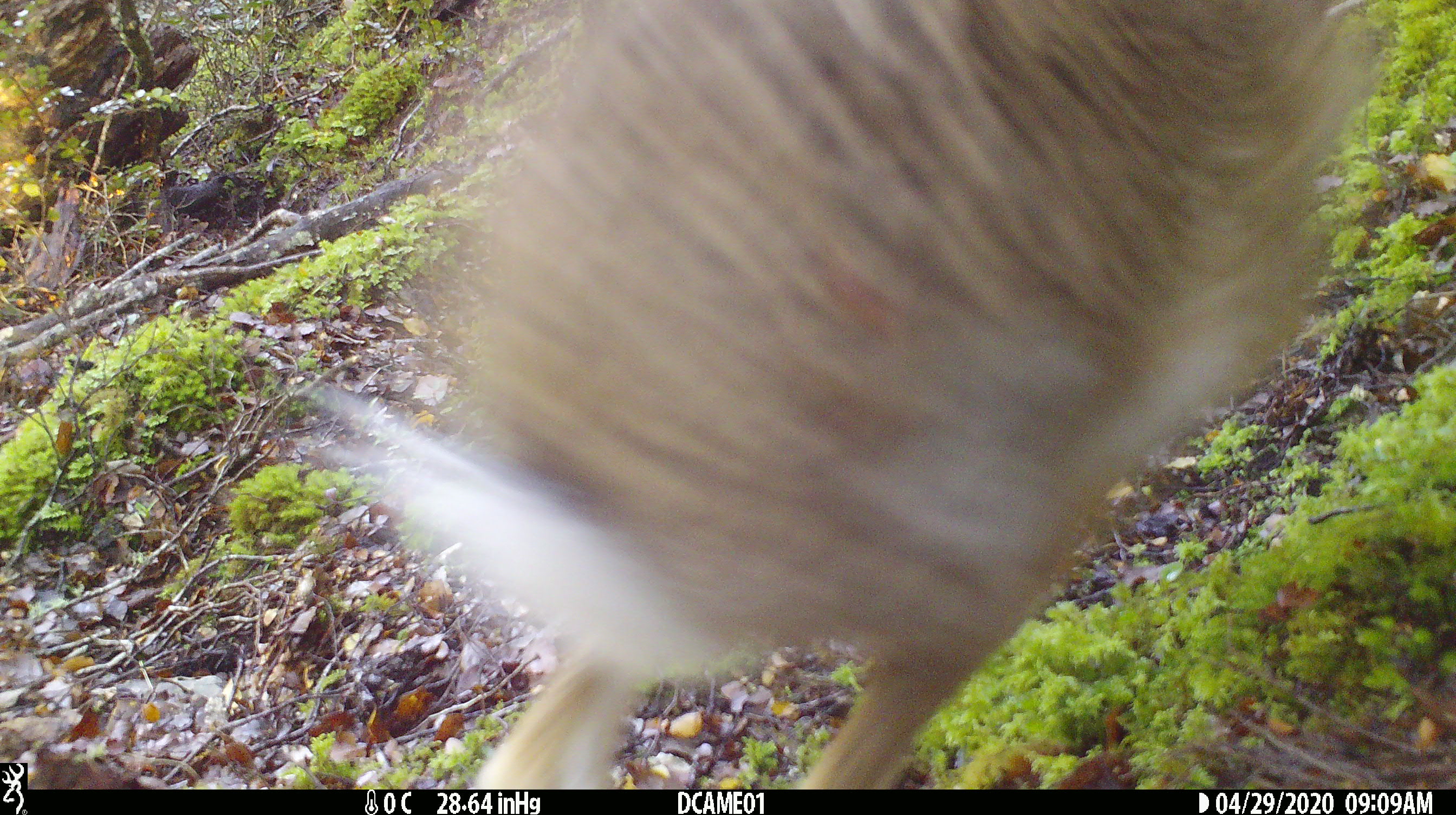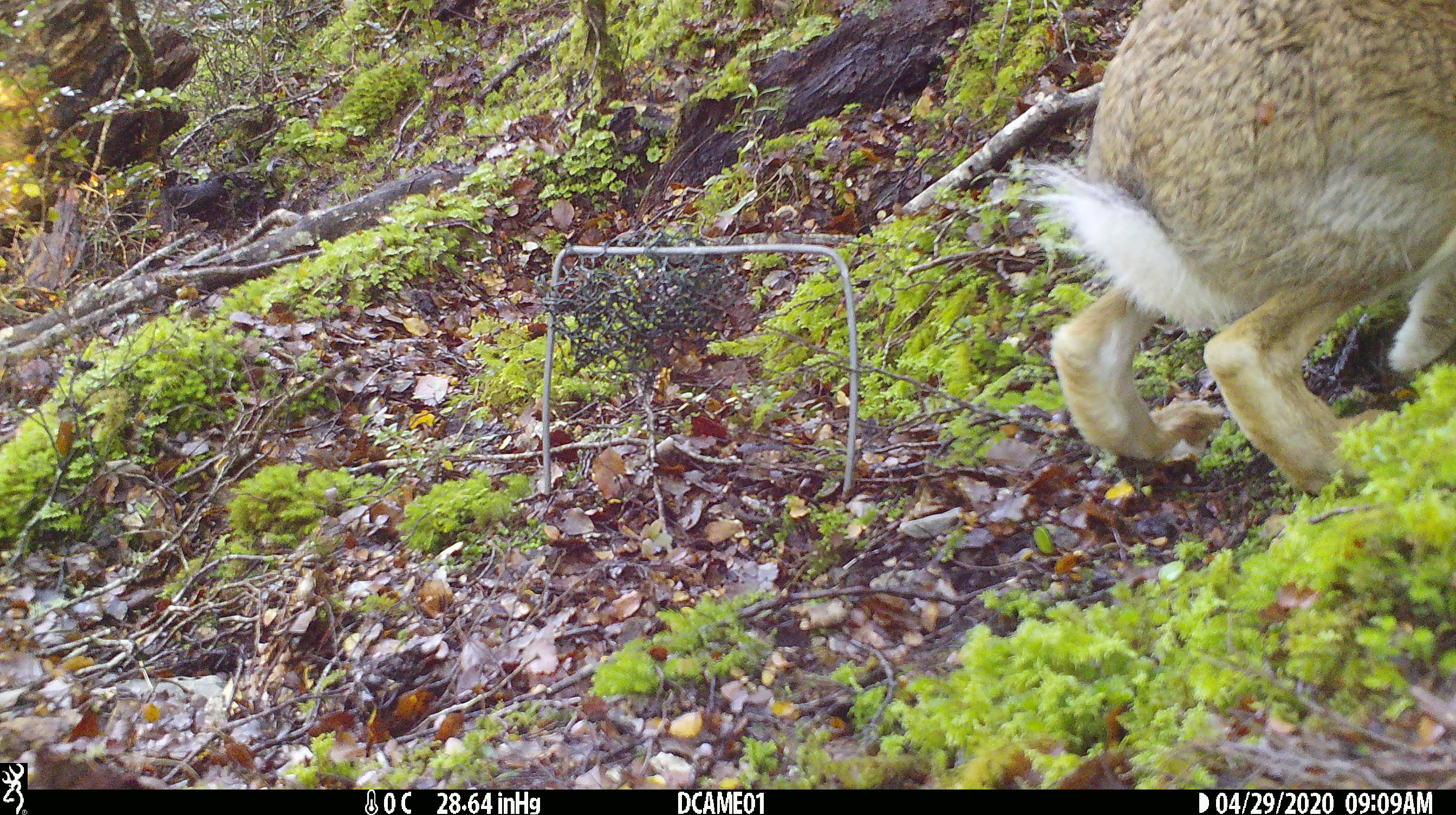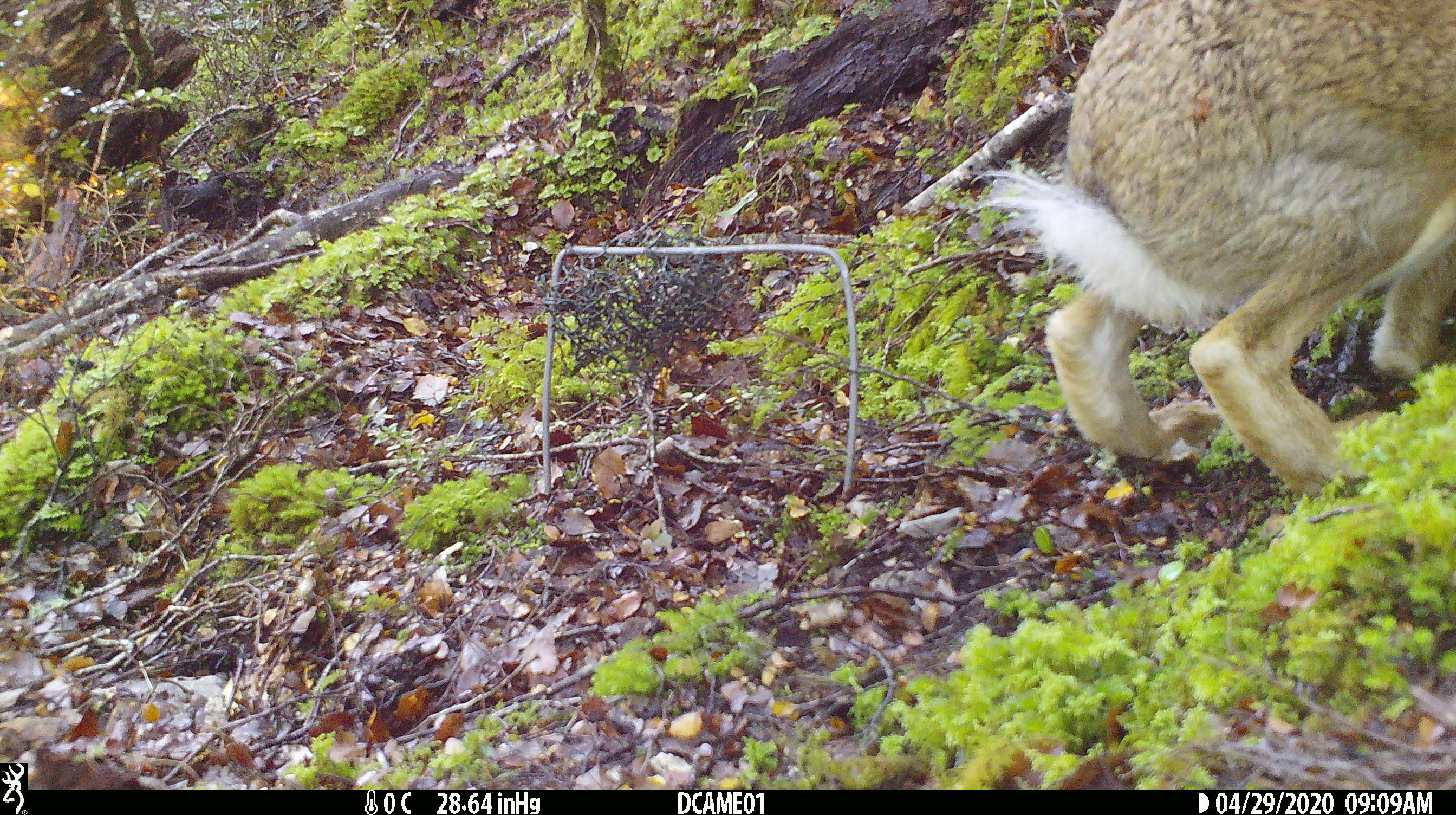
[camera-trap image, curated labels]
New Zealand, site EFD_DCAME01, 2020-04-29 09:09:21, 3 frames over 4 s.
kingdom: Animalia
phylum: Chordata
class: Mammalia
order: Lagomorpha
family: Leporidae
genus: Lepus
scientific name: Lepus europaeus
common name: brown hare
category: hare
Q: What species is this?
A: Hare (brown hare) (Lepus europaeus).